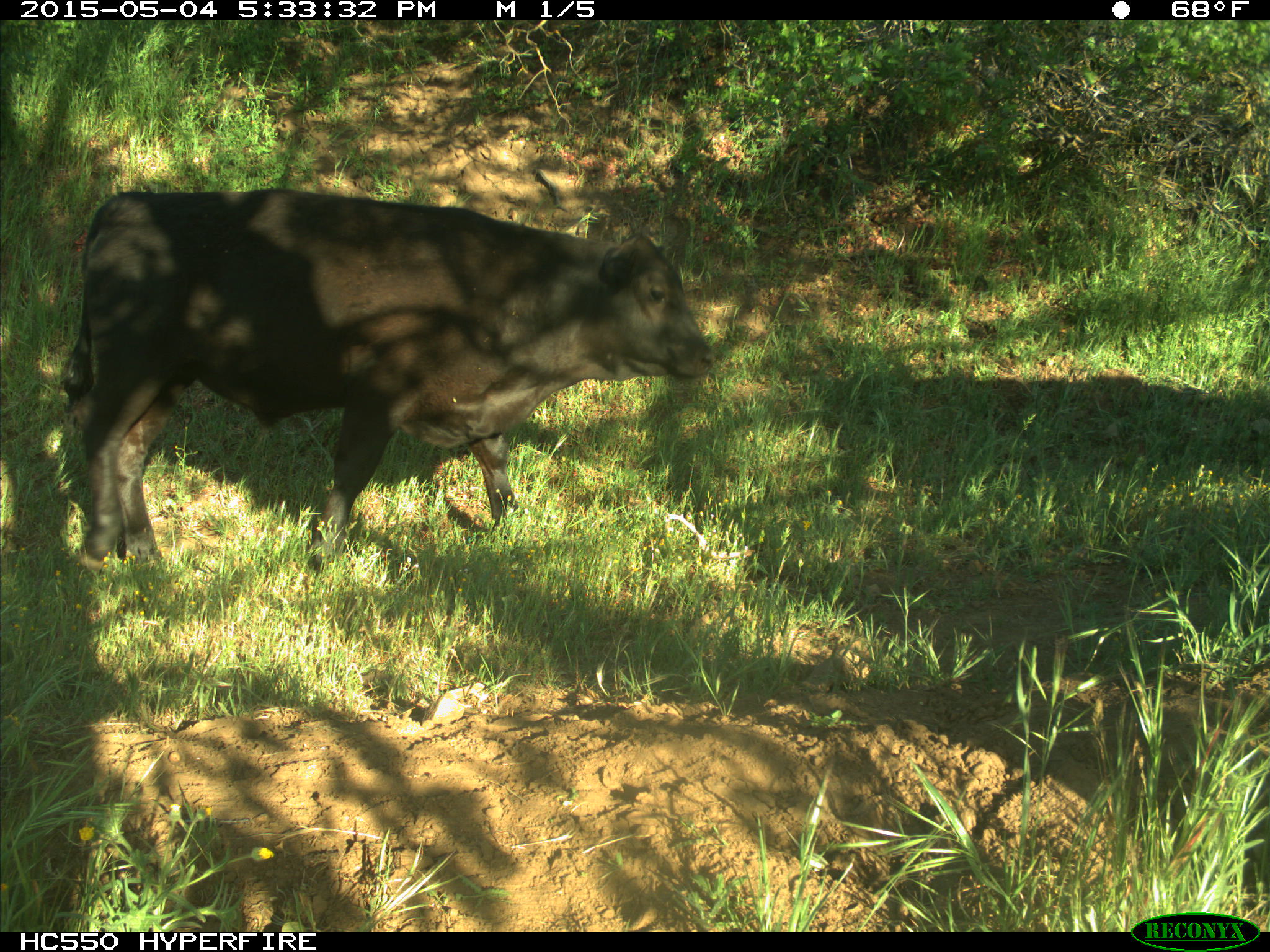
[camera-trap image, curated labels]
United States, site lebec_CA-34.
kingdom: Animalia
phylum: Chordata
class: Mammalia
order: Artiodactyla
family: Bovidae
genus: Bos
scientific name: Bos taurus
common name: domestic cow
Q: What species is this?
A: Bos taurus (domestic cow).